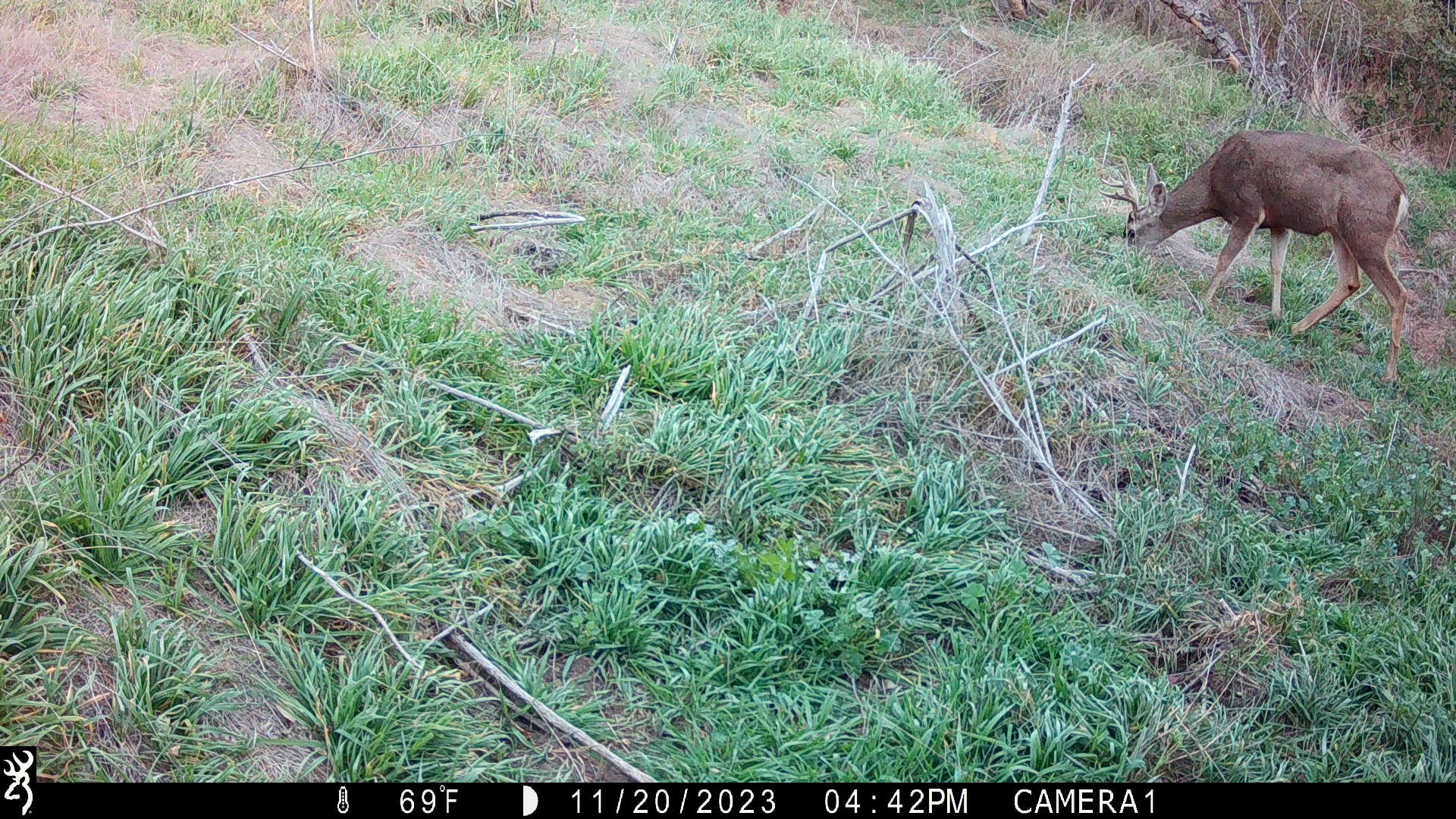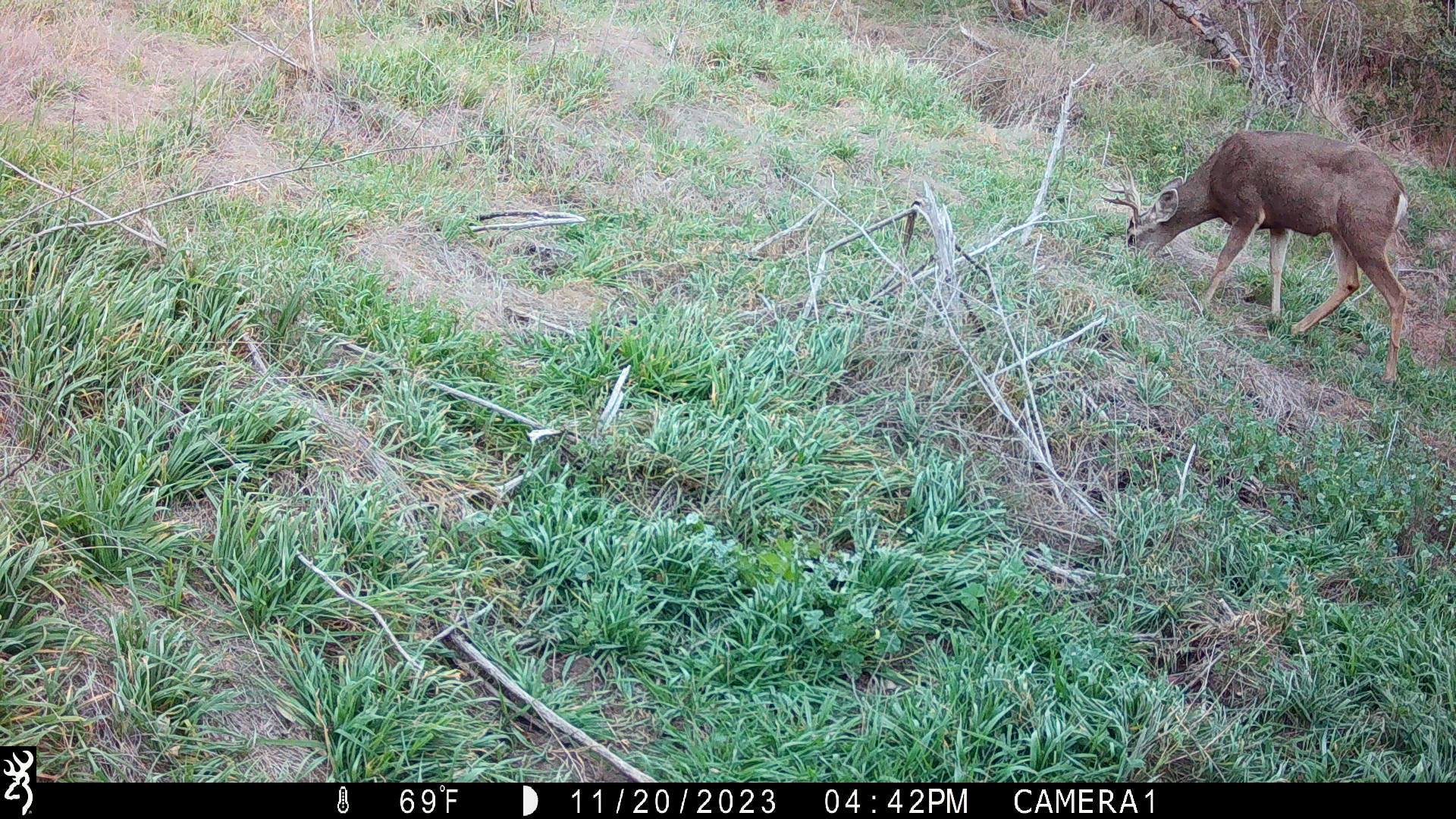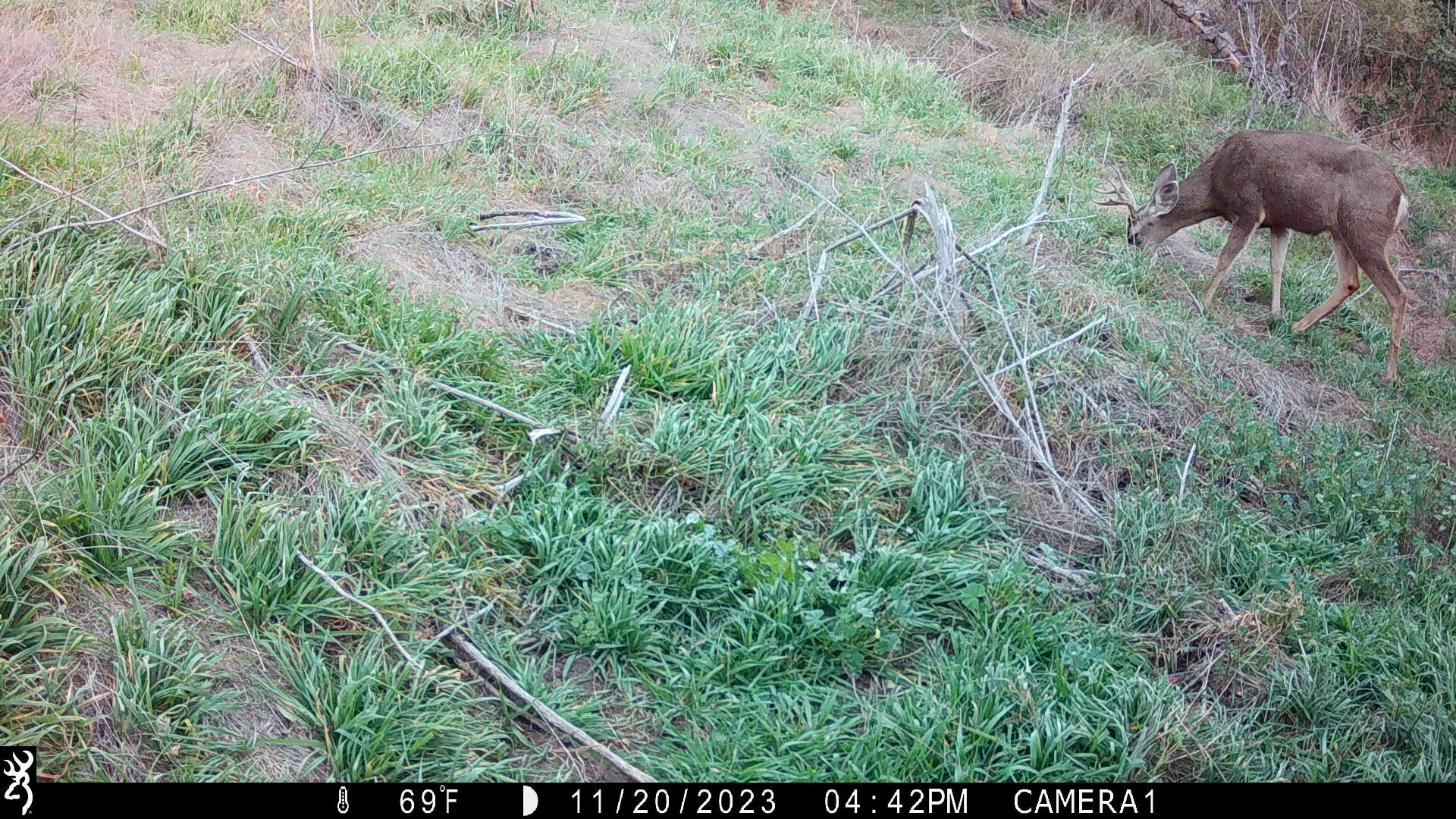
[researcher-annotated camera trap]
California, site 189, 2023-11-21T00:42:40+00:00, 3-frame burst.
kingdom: Animalia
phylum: Chordata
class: Mammalia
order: Artiodactyla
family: Cervidae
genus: Odocoileus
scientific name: Odocoileus hemionus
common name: mule deer